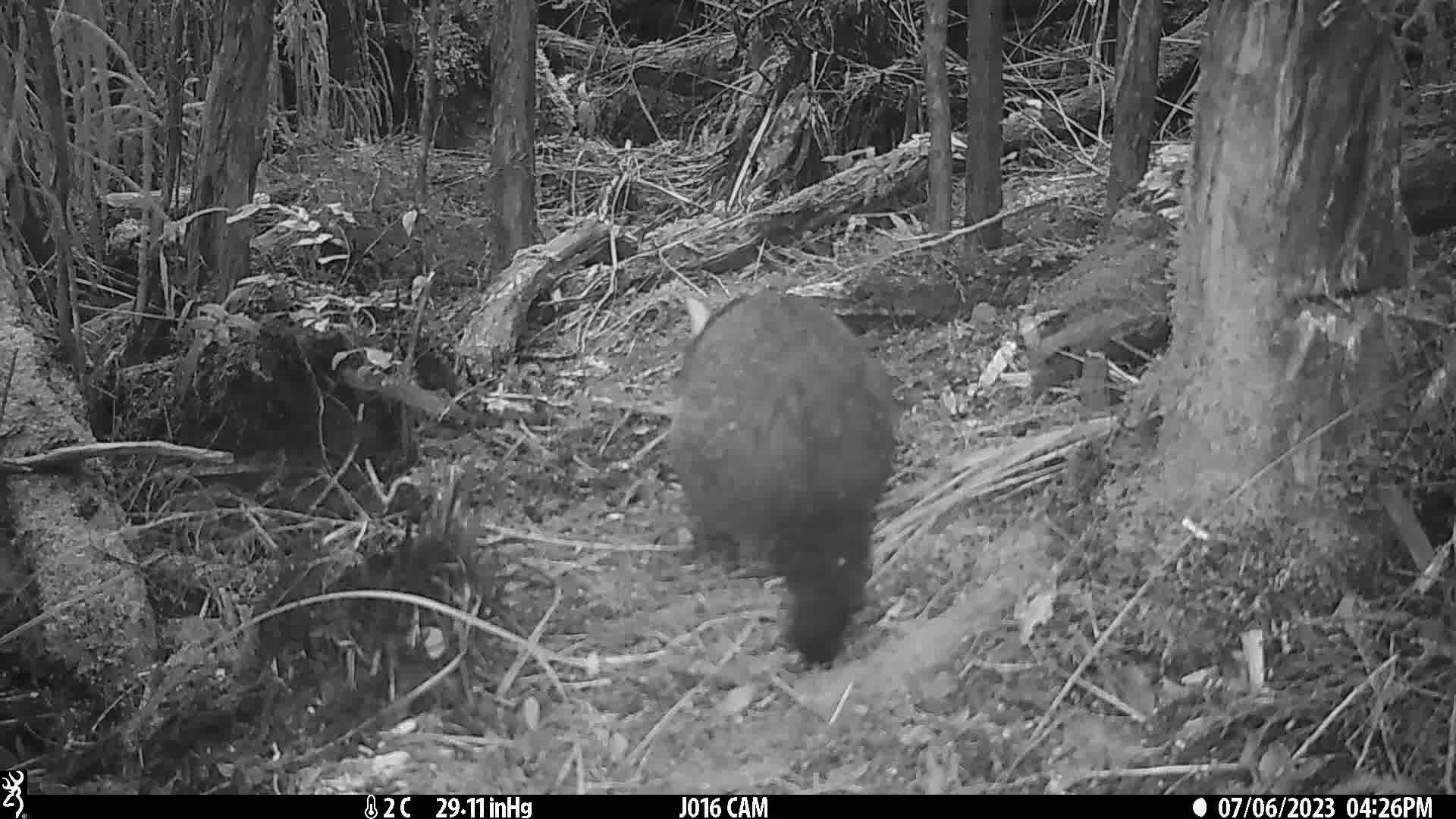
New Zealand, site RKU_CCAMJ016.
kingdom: Animalia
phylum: Chordata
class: Mammalia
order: Diprotodontia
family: Phalangeridae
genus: Trichosurus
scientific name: Trichosurus vulpecula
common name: common brushtail possum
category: possum